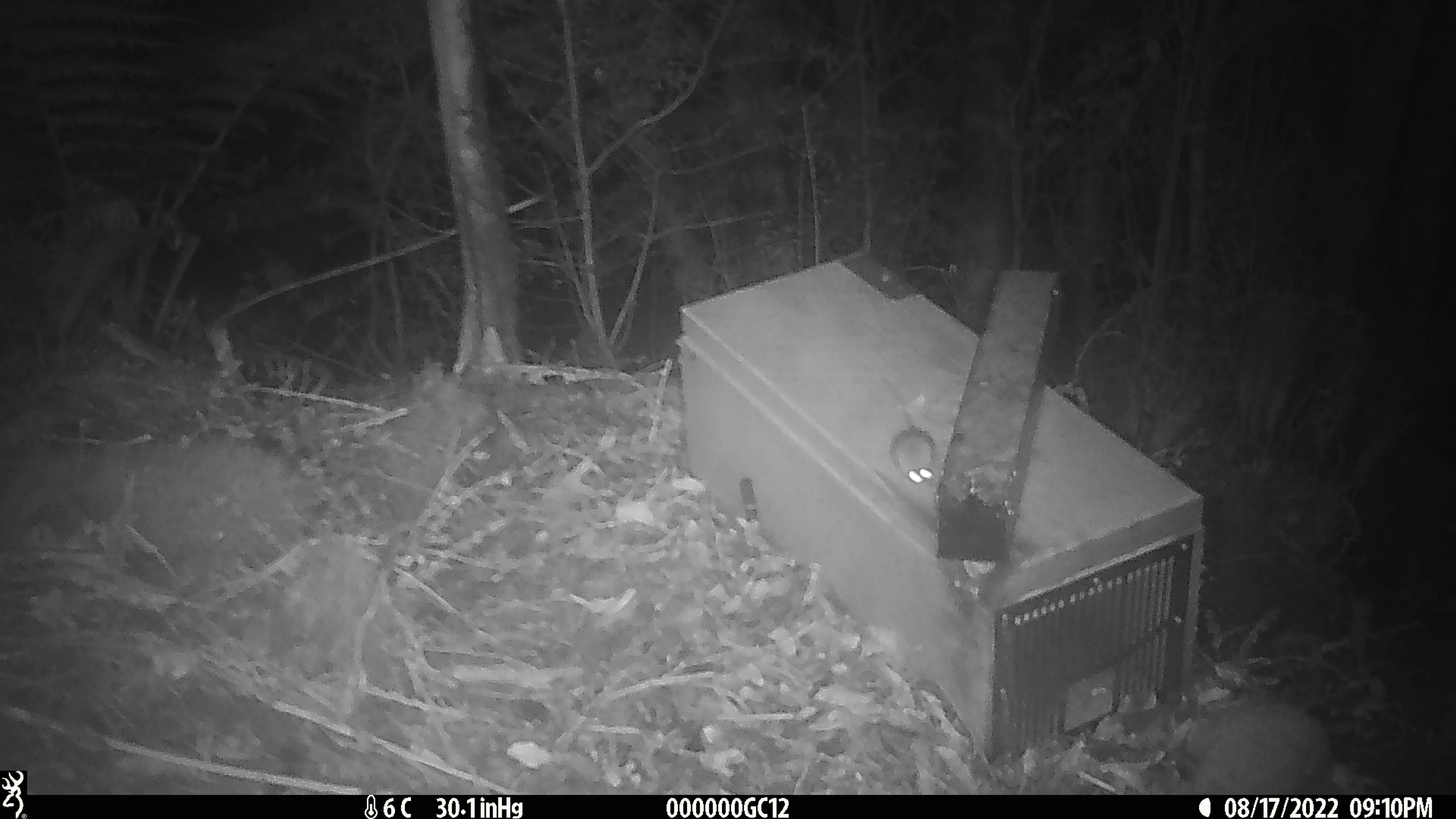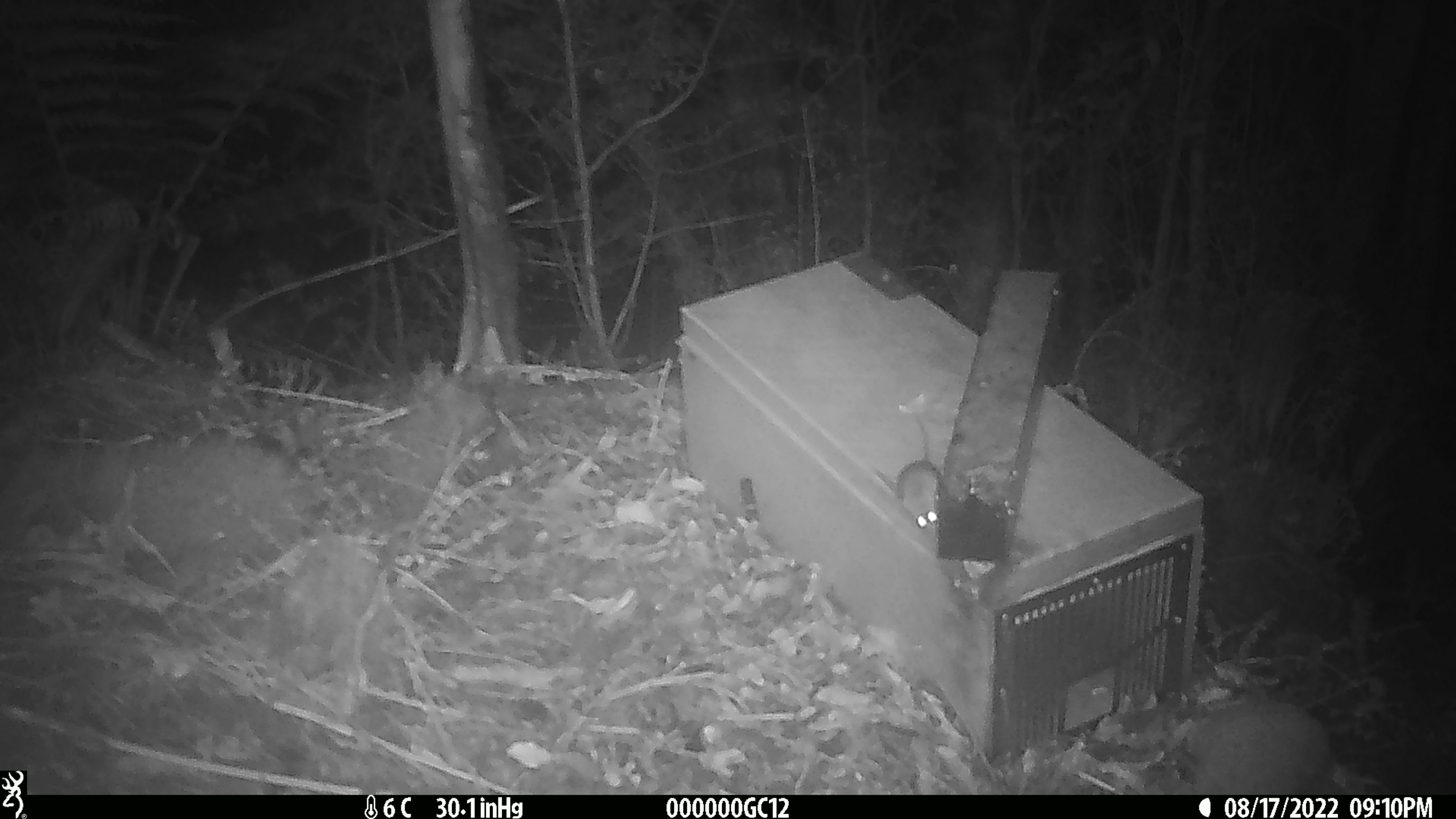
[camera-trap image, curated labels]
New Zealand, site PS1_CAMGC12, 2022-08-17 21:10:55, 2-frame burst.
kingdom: Animalia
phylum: Chordata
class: Mammalia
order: Rodentia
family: Muridae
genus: Mus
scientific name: Mus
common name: mouse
Mouse (Mus).